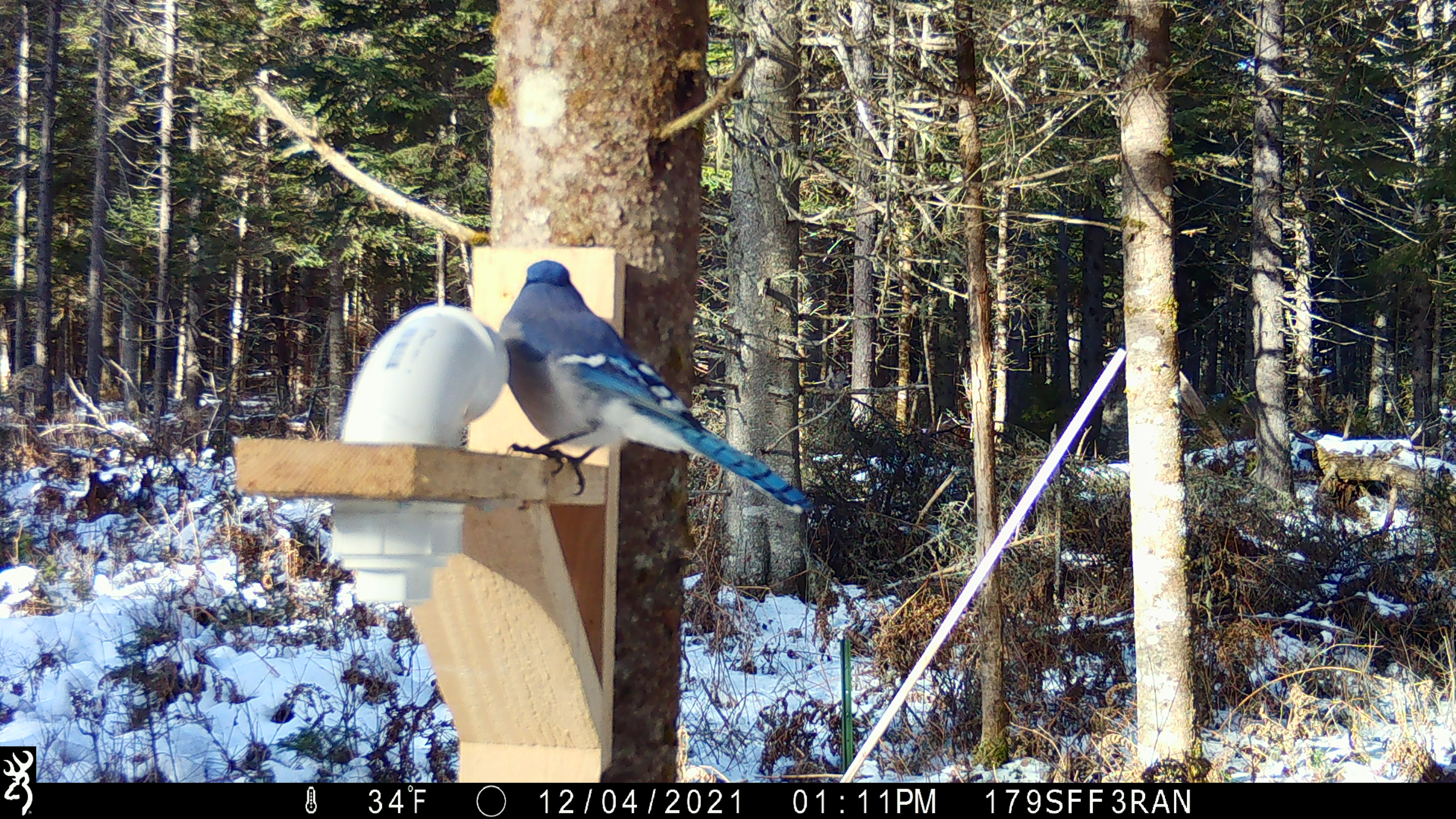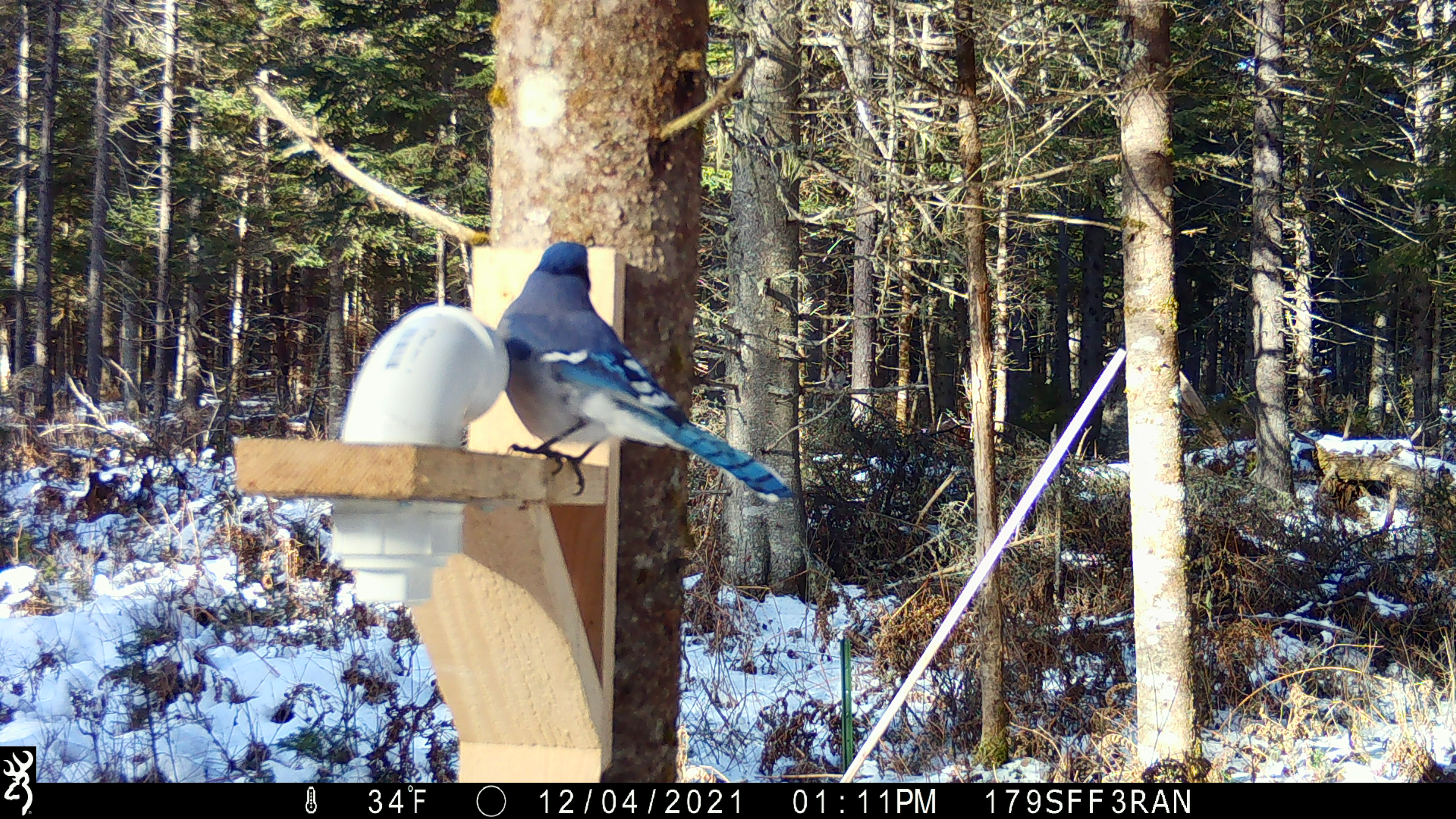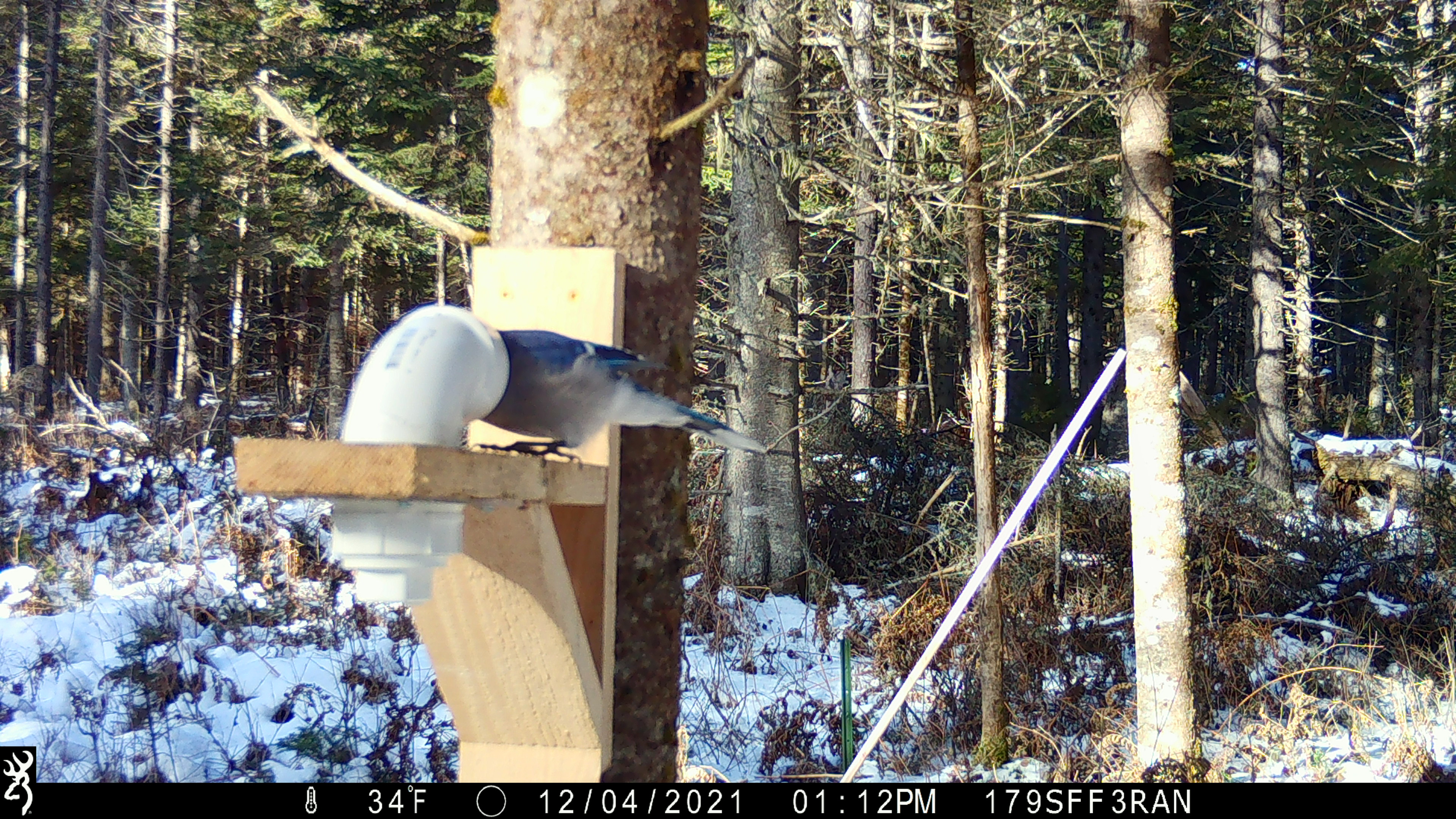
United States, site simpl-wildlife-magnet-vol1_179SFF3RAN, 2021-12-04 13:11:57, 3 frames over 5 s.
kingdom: Animalia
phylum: Chordata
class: Aves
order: Passeriformes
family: Corvidae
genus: Cyanocitta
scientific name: Cyanocitta cristata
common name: blue jay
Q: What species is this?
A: Blue jay (Cyanocitta cristata).